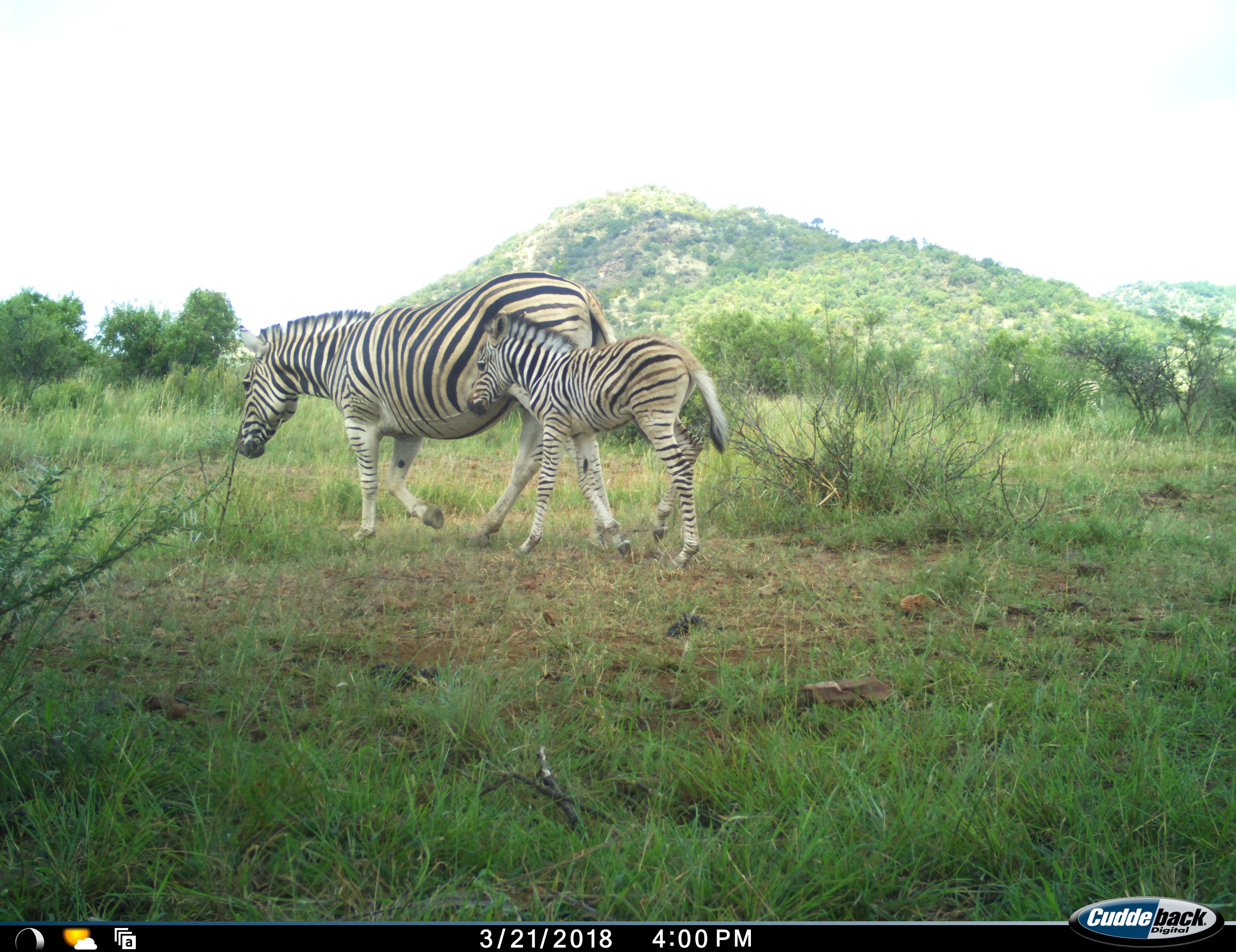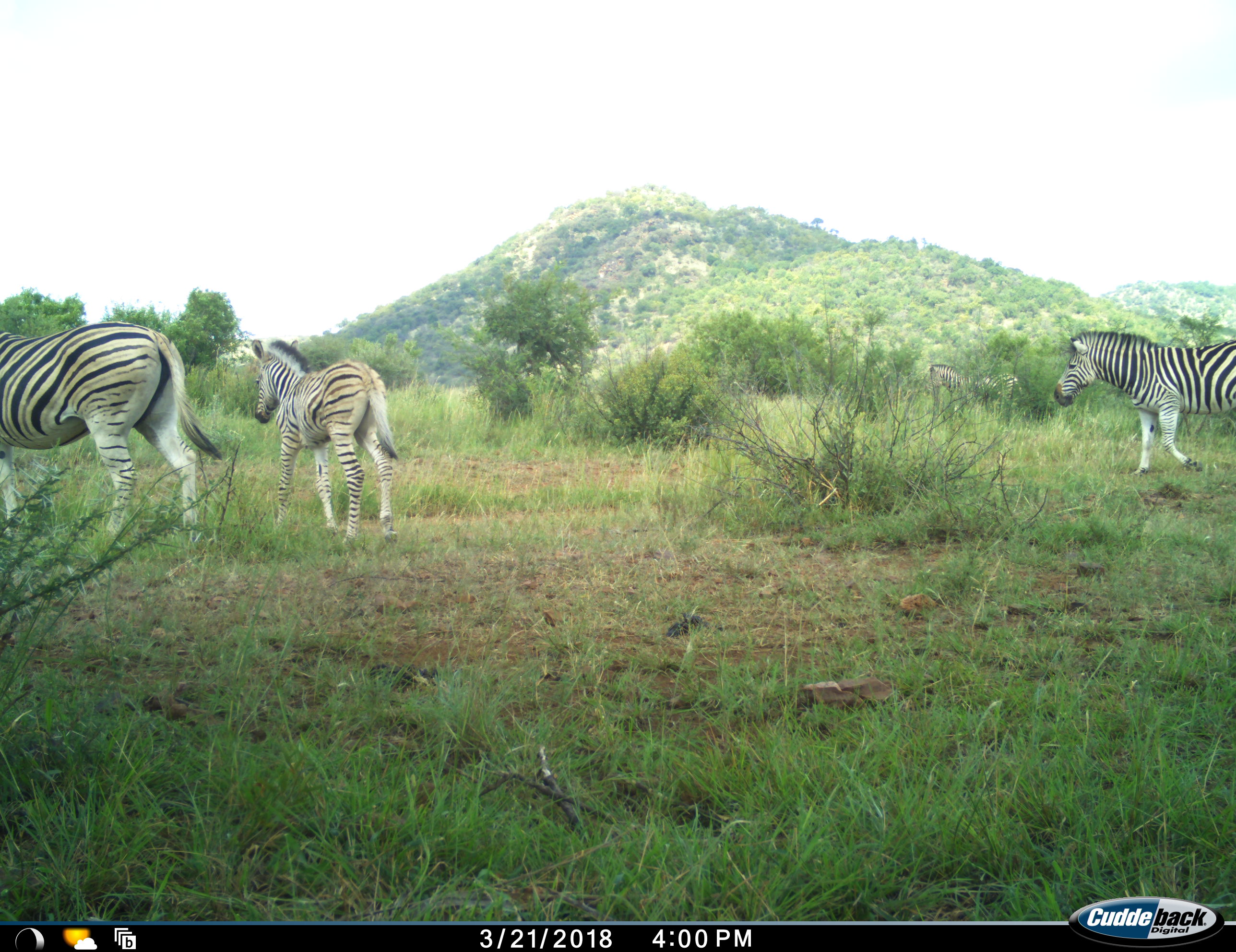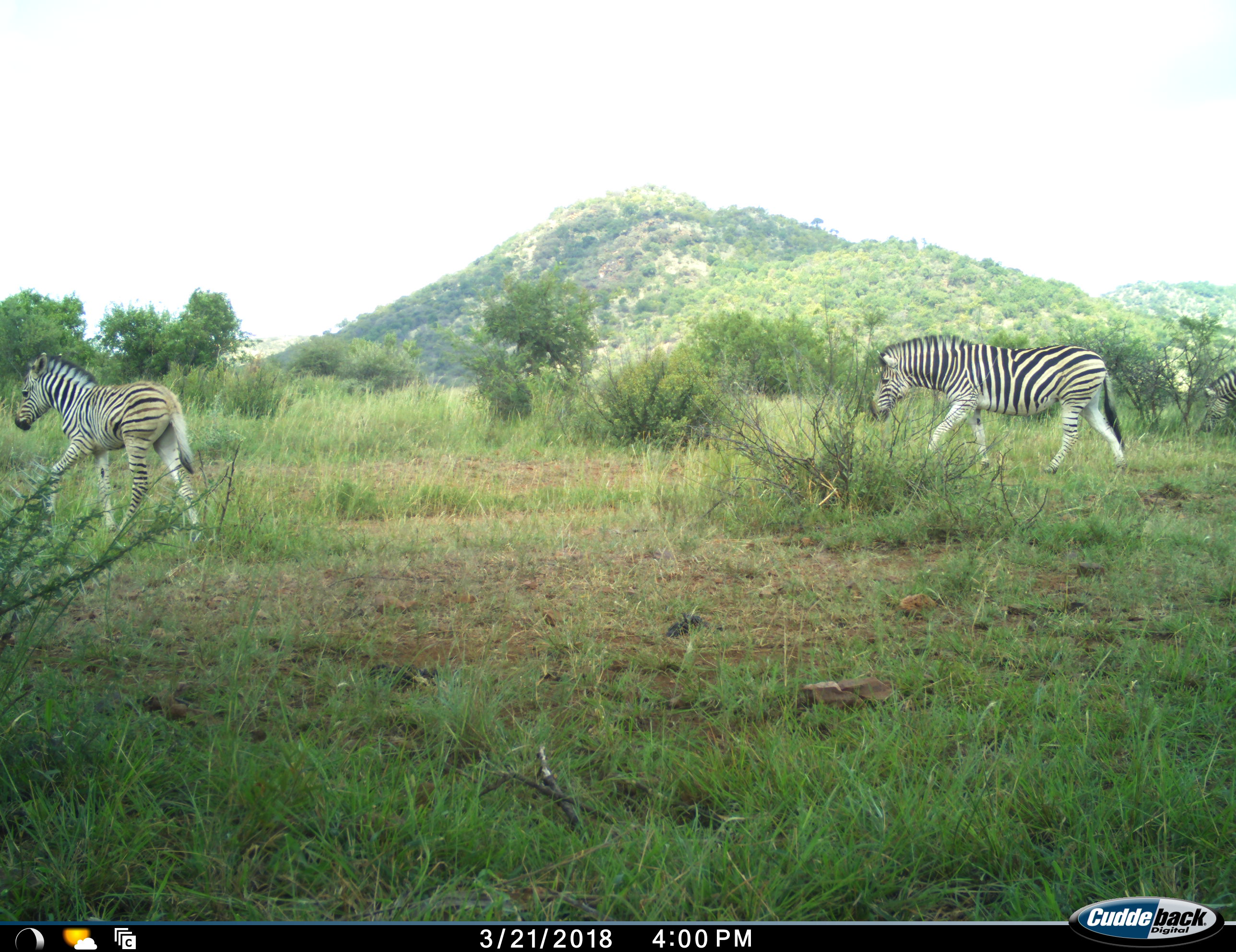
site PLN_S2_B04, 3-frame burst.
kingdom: Animalia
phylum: Chordata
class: Mammalia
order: Perissodactyla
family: Equidae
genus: Equus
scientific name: Equus quagga burchellii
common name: burchell's zebra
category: zebraburchells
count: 4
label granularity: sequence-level